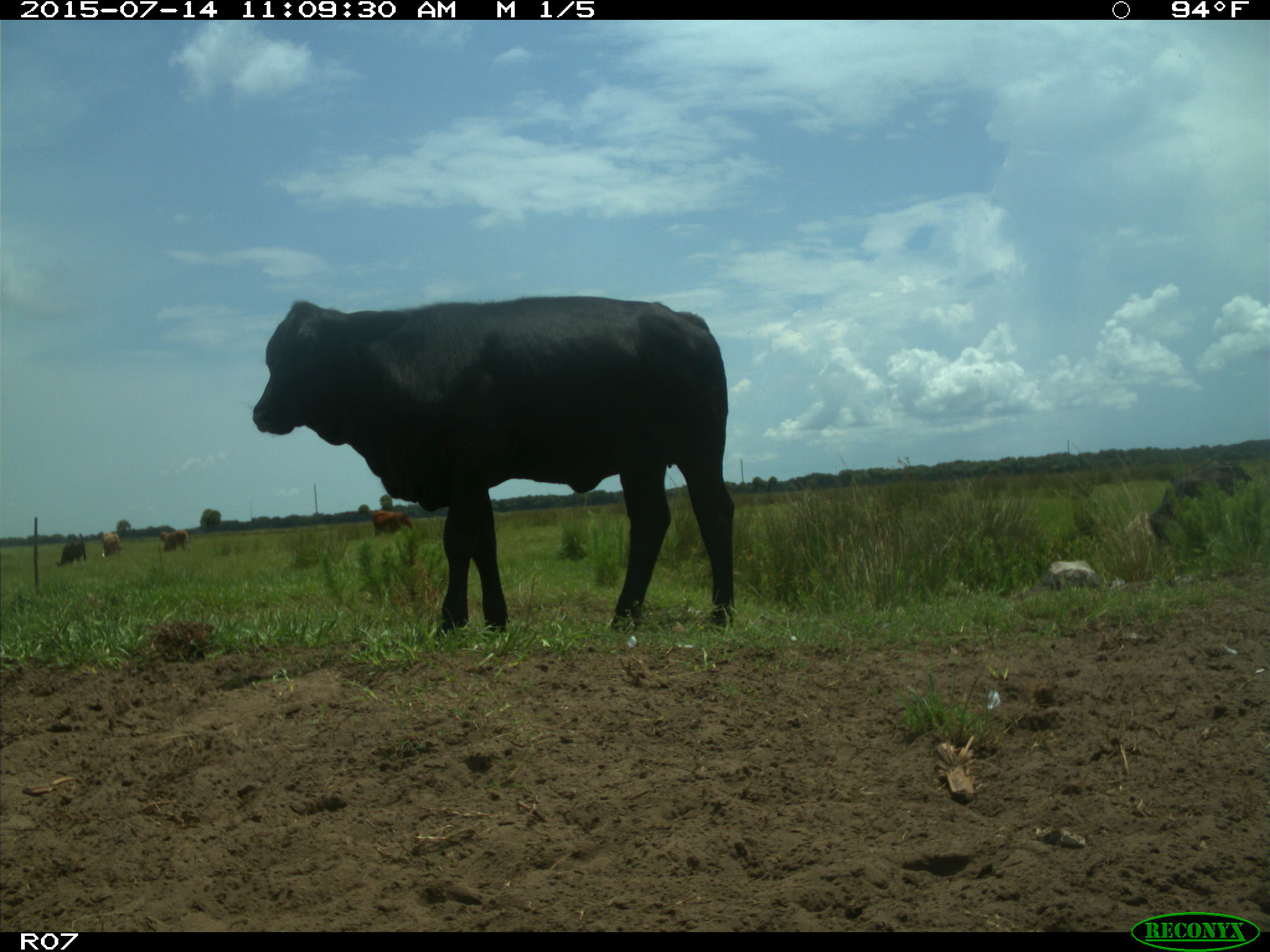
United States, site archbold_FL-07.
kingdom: Animalia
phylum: Chordata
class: Mammalia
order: Artiodactyla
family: Bovidae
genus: Bos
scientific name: Bos taurus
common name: domestic cow